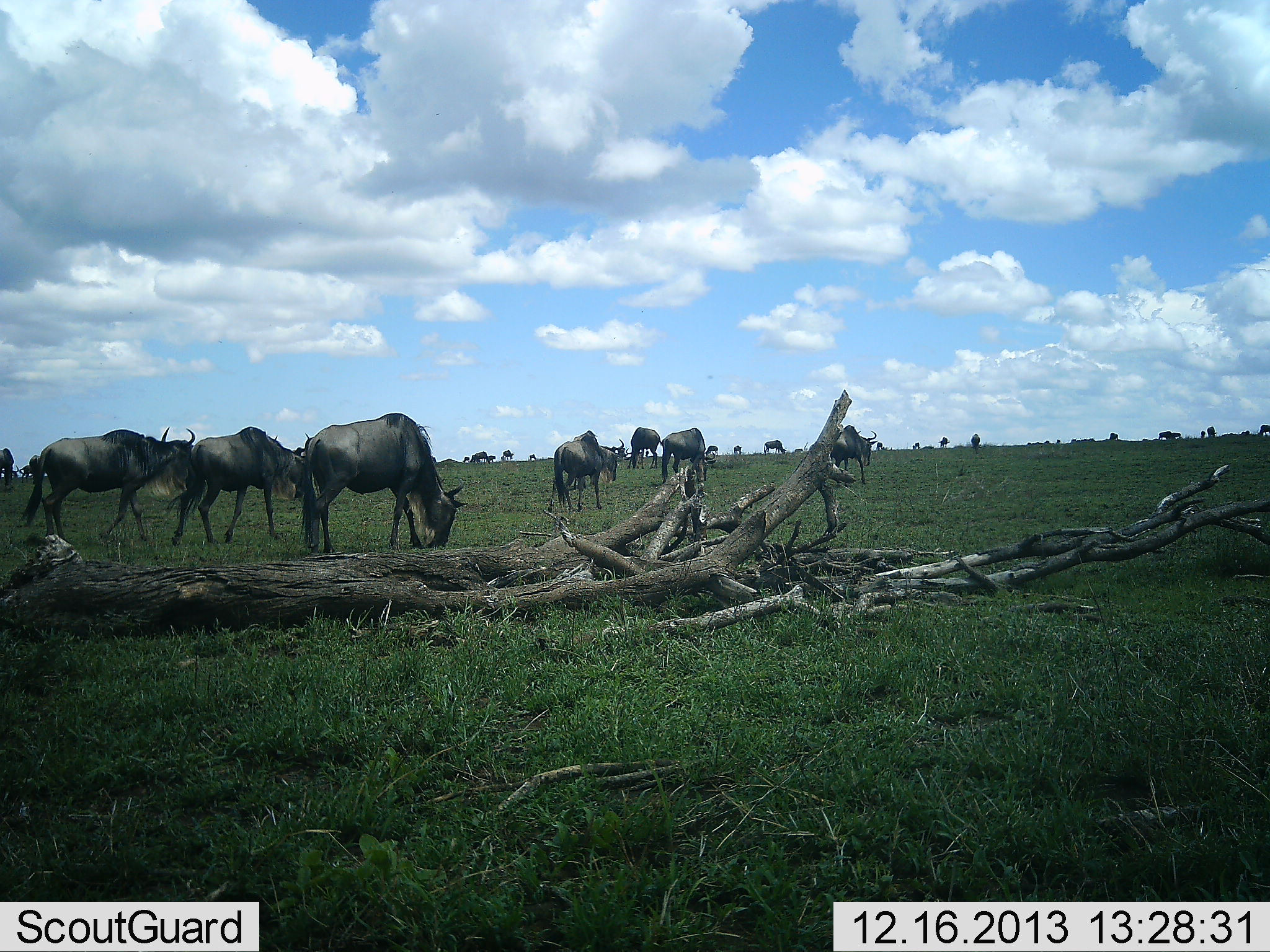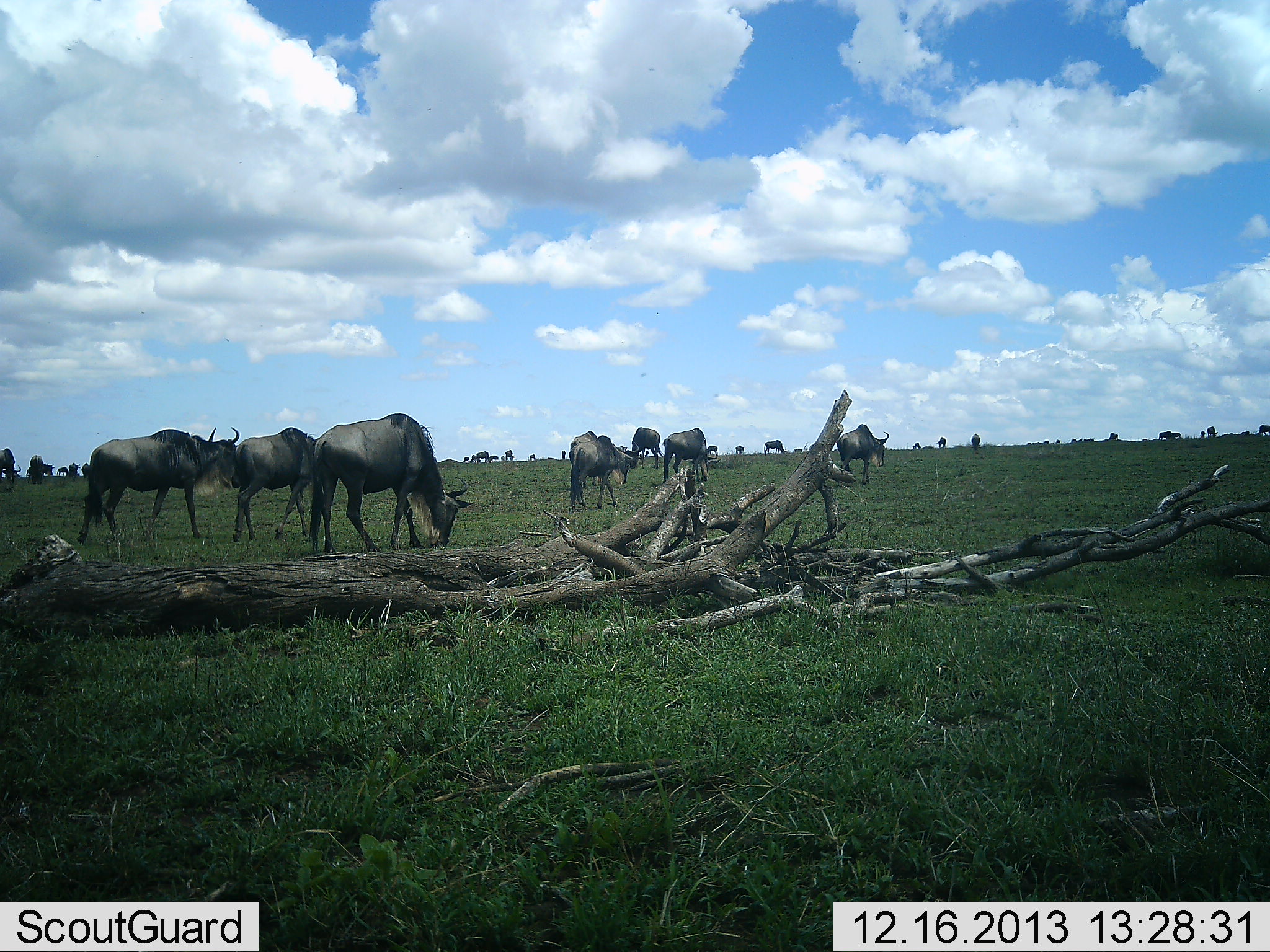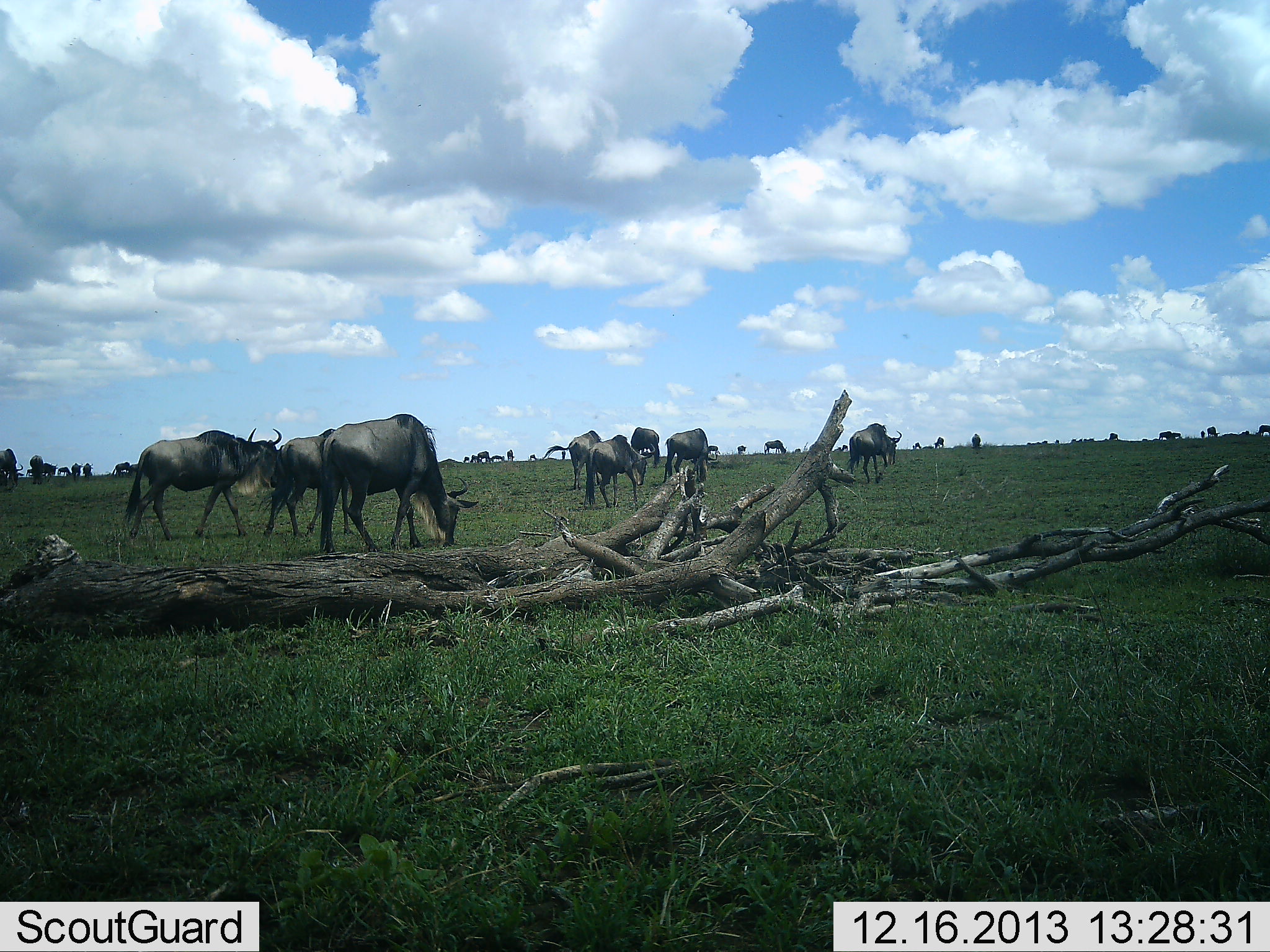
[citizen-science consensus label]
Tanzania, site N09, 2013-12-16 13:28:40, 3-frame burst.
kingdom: Animalia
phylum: Chordata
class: Mammalia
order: Artiodactyla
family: Bovidae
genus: Connochaetes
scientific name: Connochaetes taurinus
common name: blue wildebeest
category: wildebeest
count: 11-50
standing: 30%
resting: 0%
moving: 50%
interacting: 0%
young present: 0%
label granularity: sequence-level